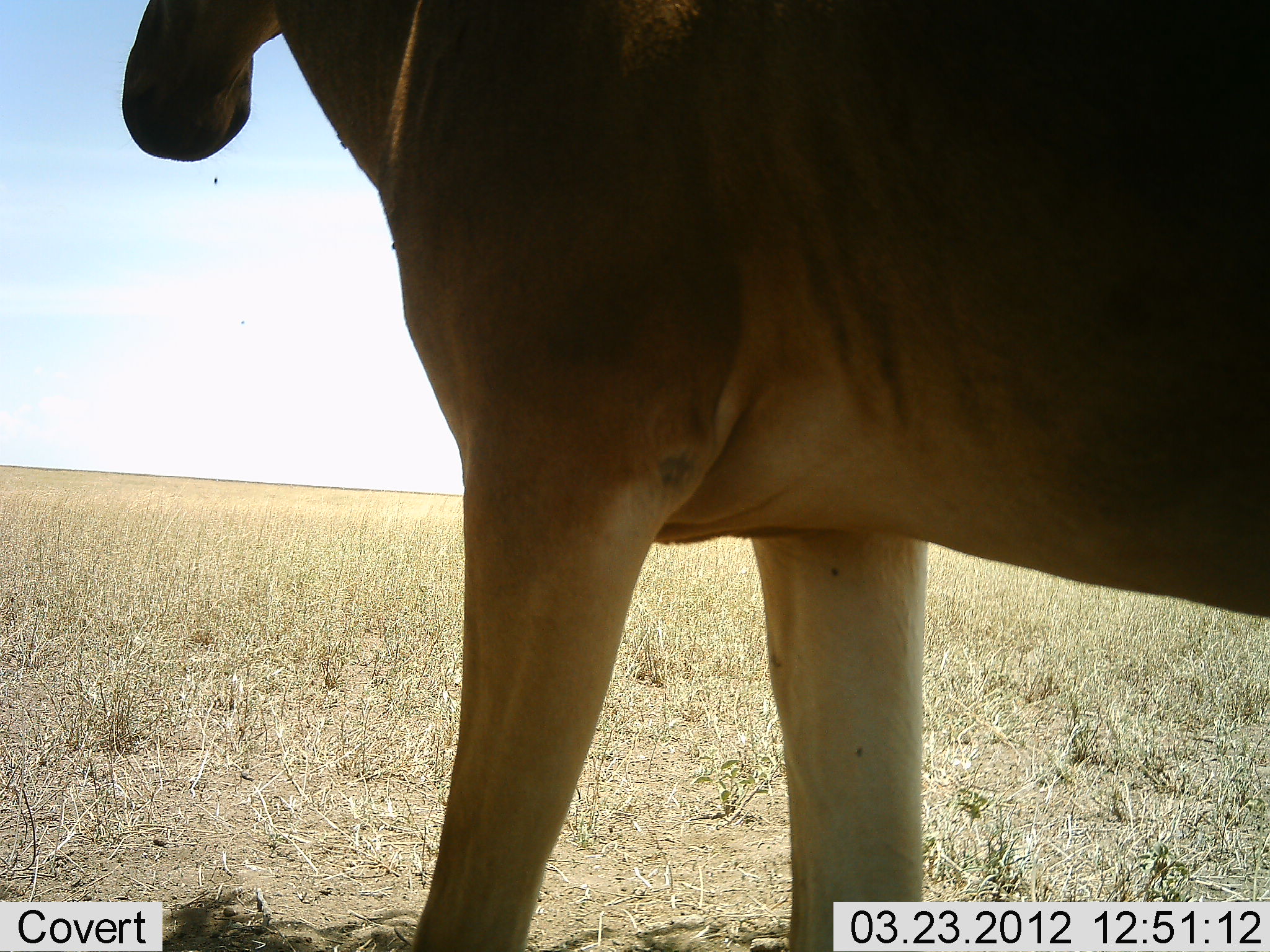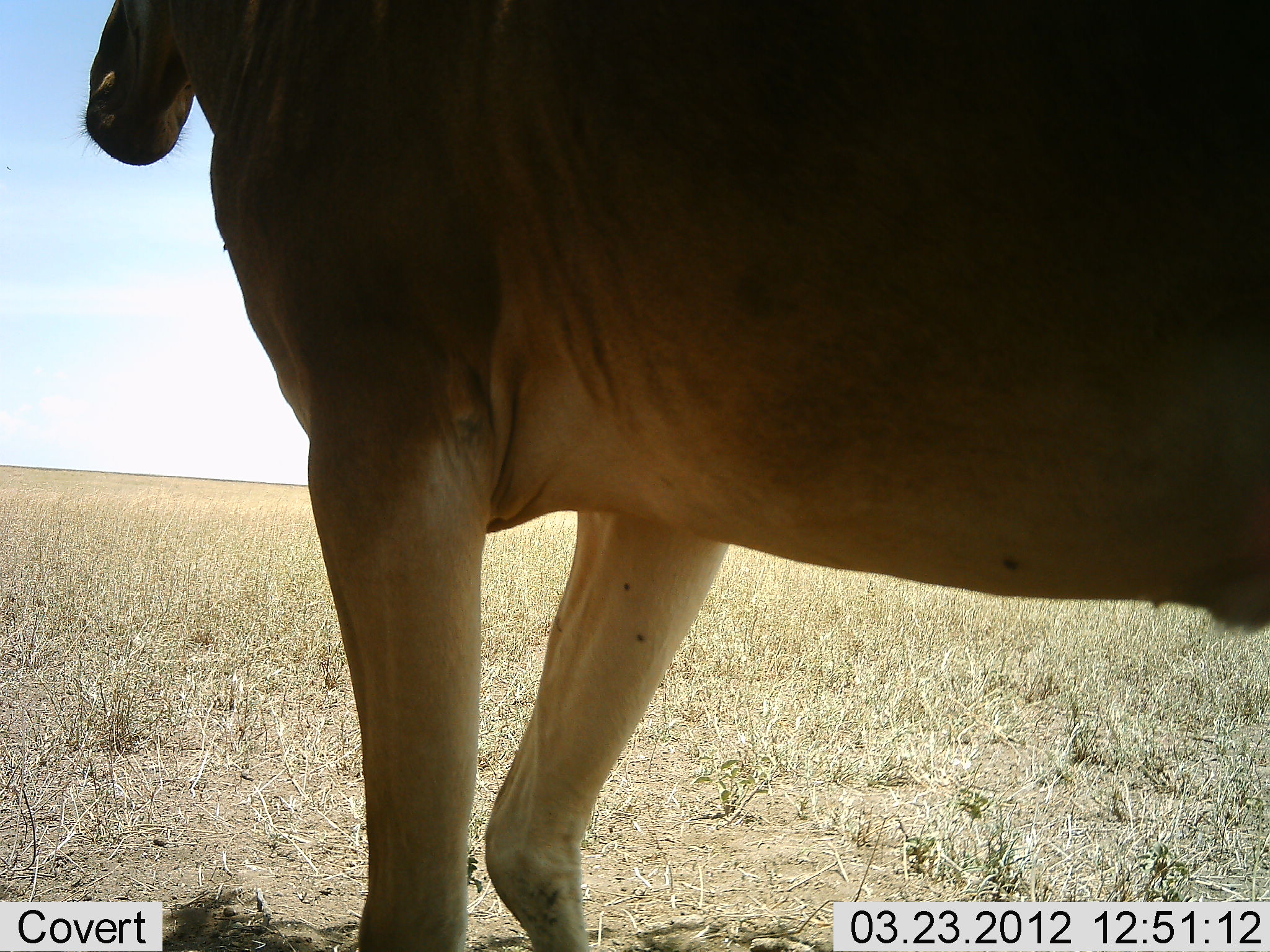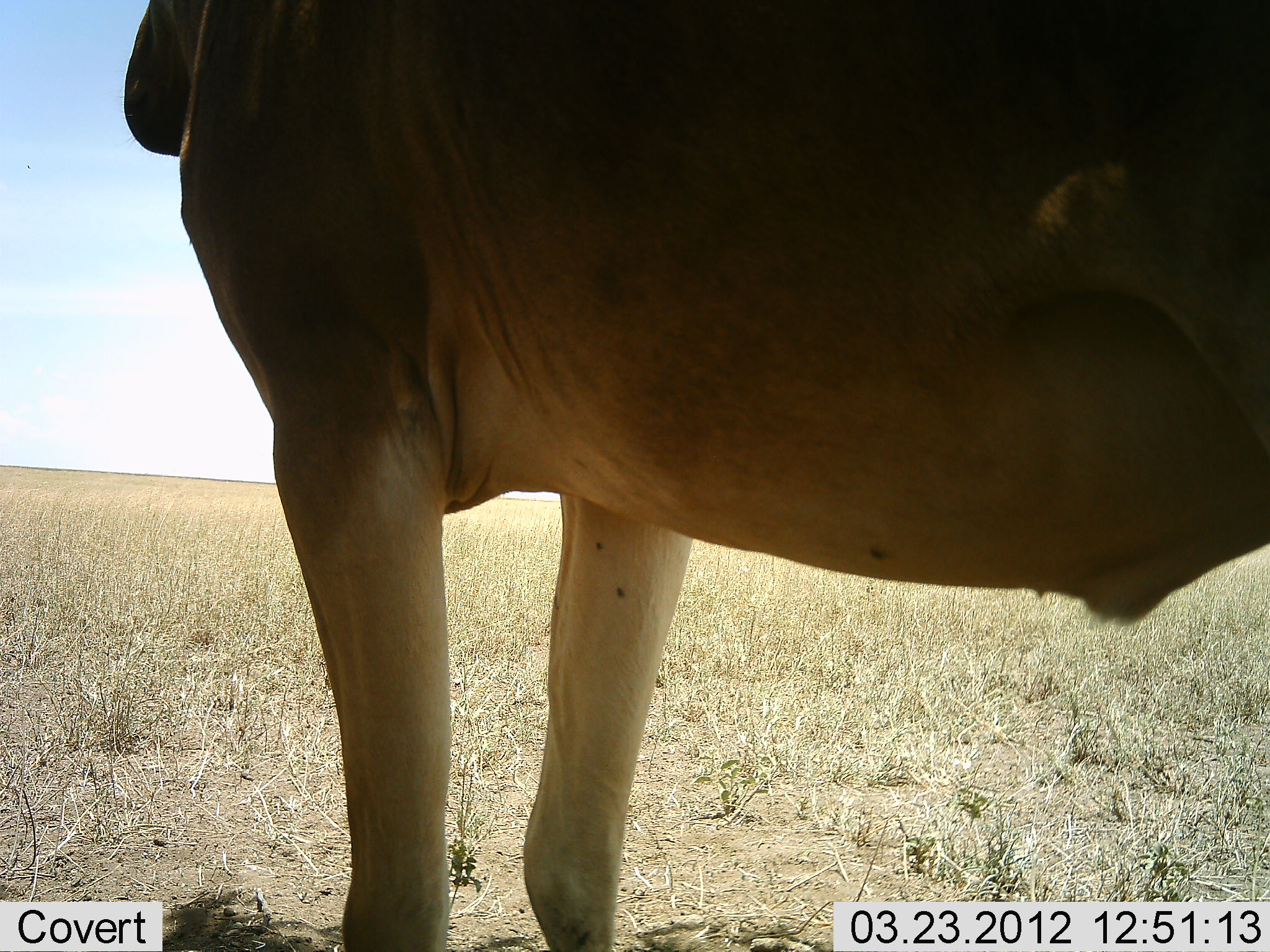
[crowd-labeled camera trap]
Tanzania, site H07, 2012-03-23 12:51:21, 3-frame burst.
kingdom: Animalia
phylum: Chordata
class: Mammalia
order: Artiodactyla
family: Bovidae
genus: Alcelaphus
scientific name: Alcelaphus buselaphus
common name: hartebeest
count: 1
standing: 73%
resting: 0%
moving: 27%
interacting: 0%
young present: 0%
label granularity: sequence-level